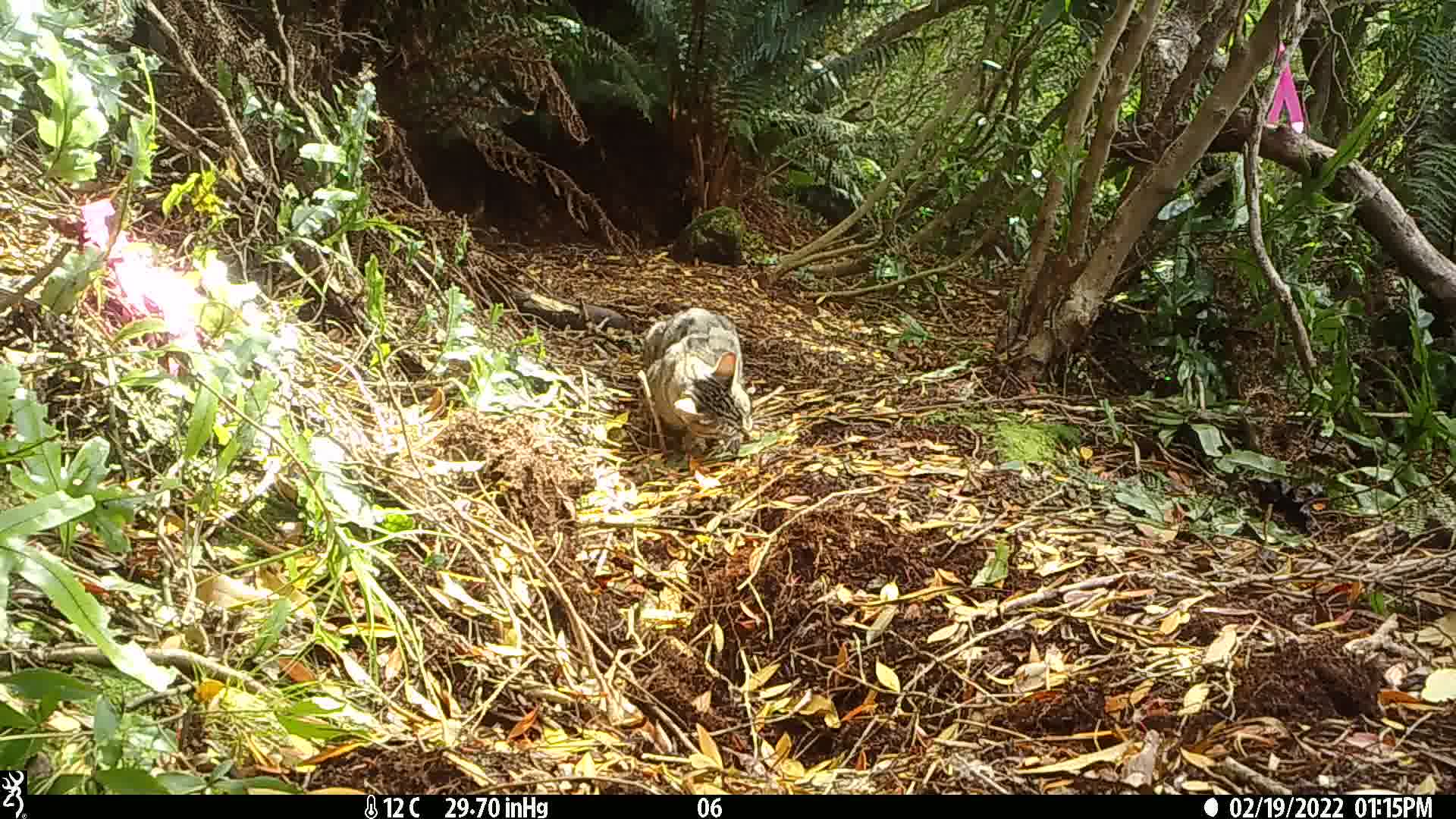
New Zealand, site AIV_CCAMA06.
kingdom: Animalia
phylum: Chordata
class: Mammalia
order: Carnivora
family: Felidae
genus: Felis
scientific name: Felis catus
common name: domestic cat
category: cat